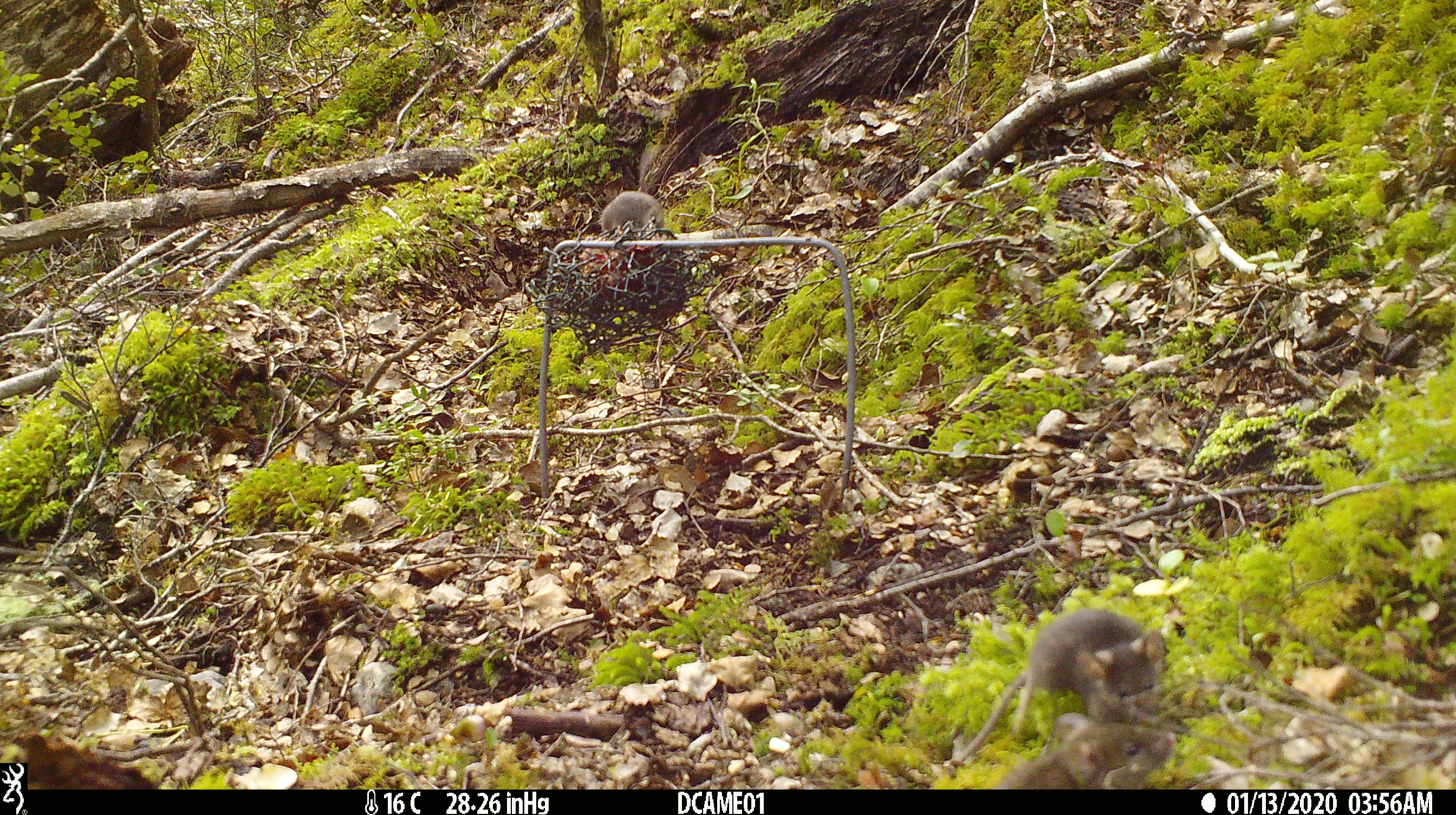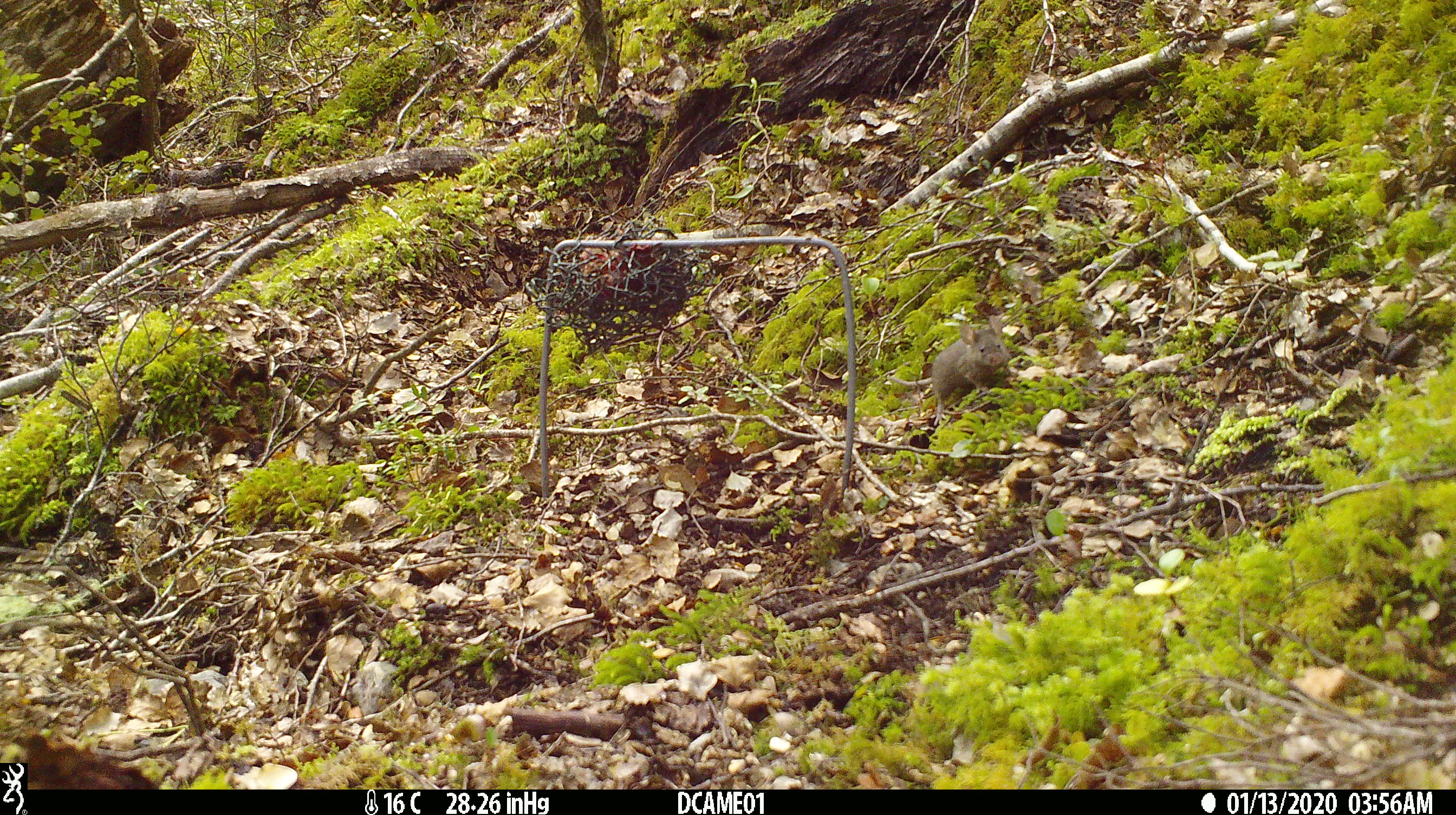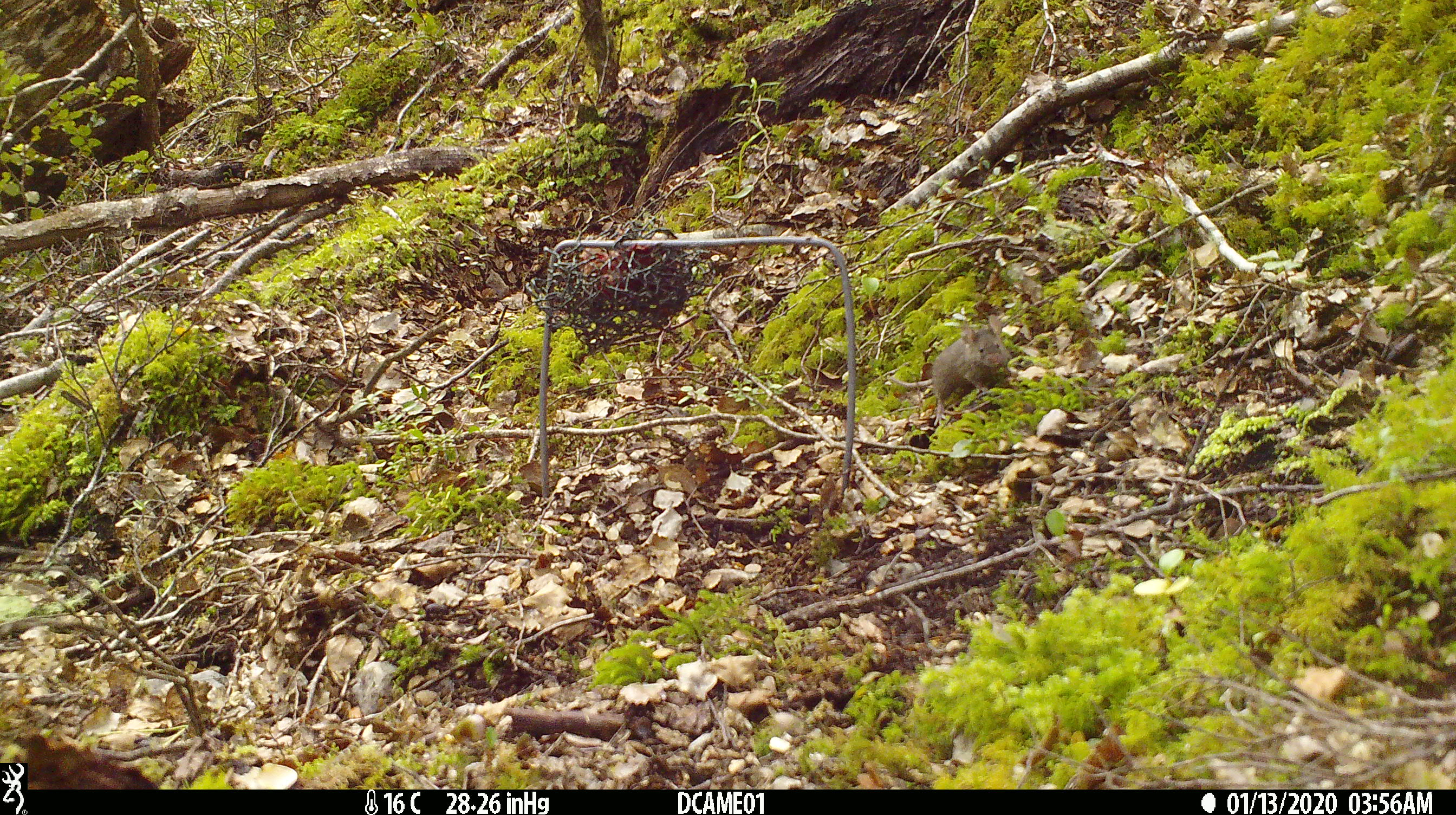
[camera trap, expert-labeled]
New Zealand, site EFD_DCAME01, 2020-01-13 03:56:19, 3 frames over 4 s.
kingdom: Animalia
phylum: Chordata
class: Mammalia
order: Rodentia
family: Muridae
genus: Mus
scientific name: Mus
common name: mouse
Mouse (Mus).